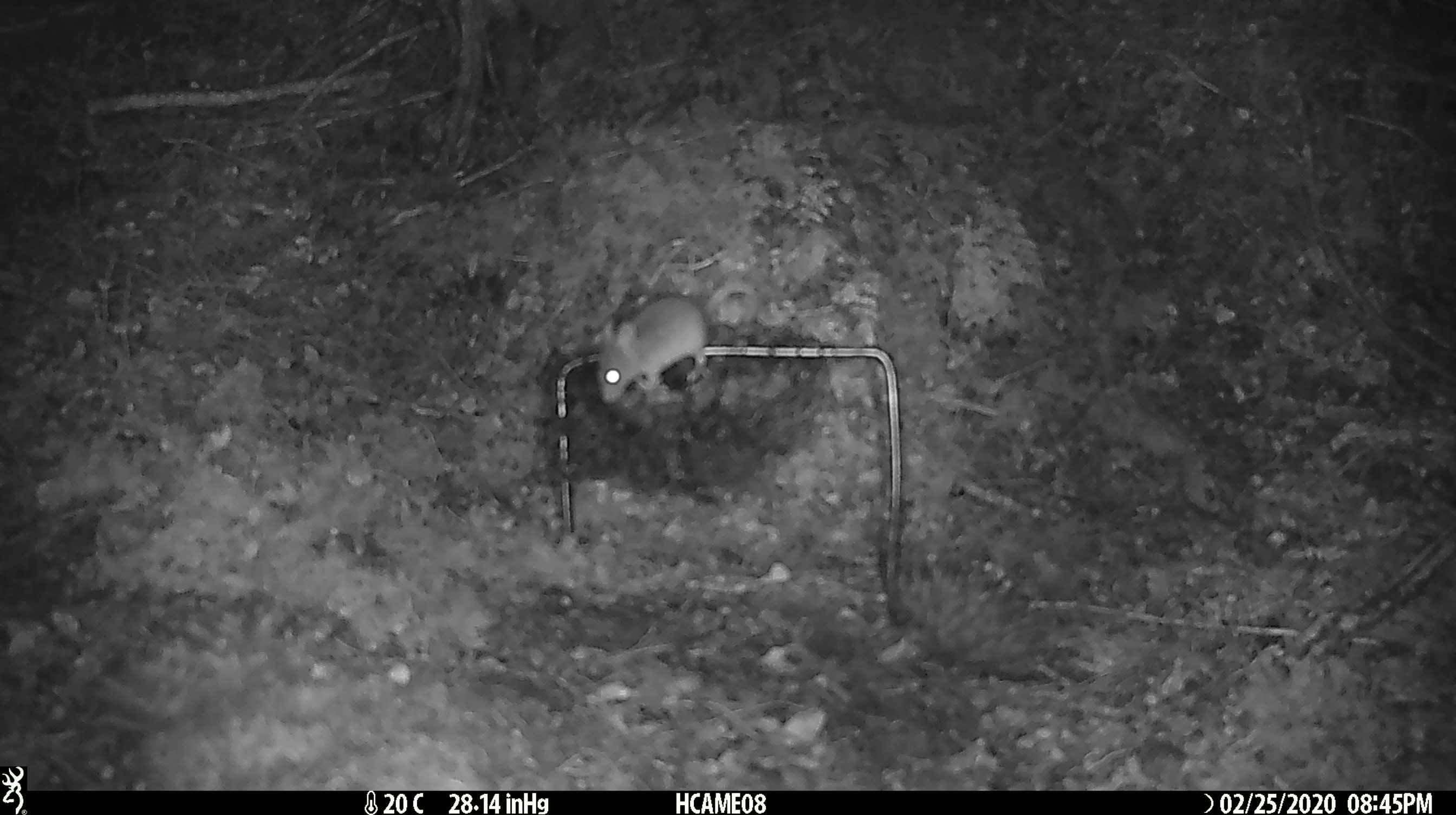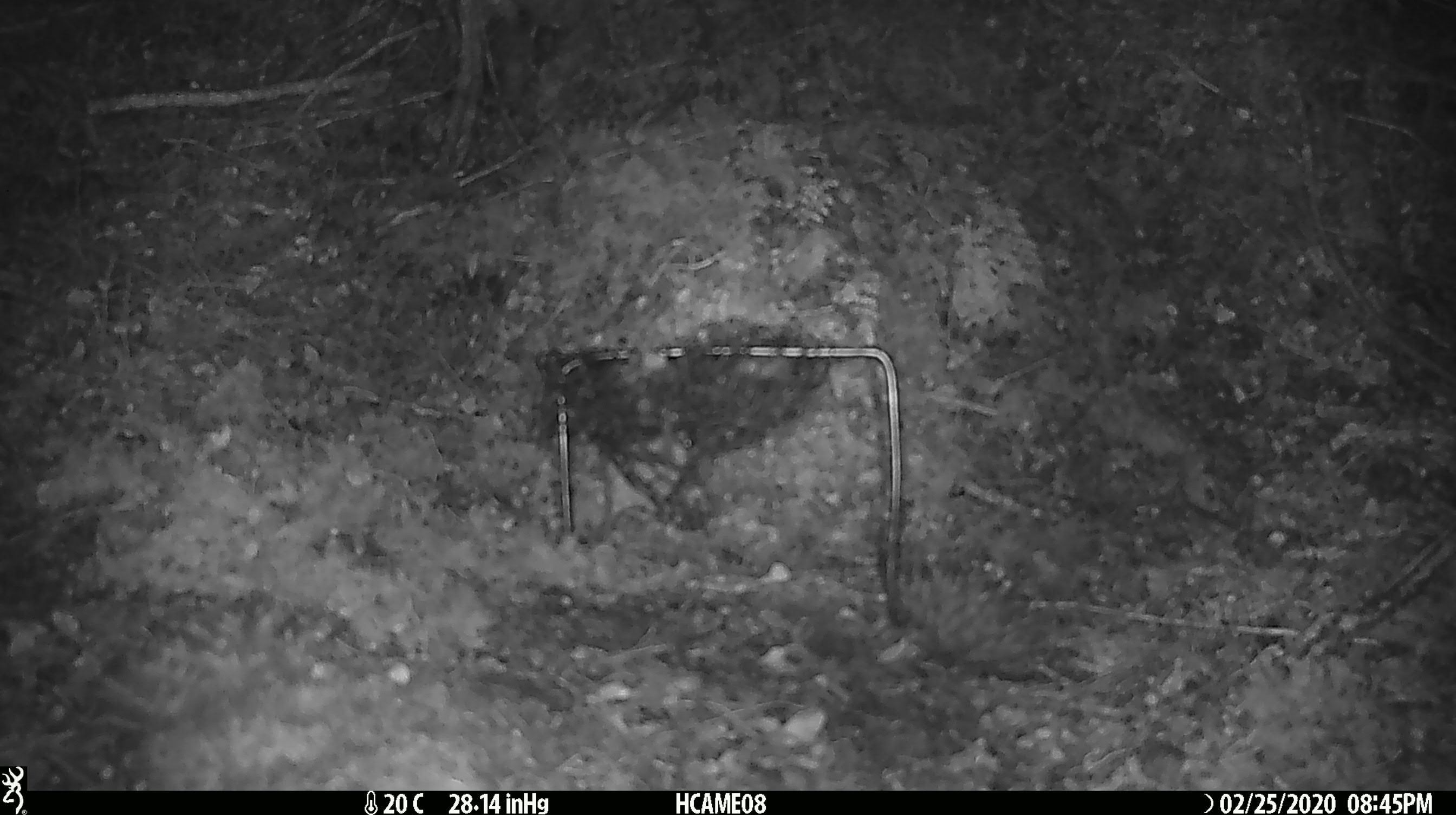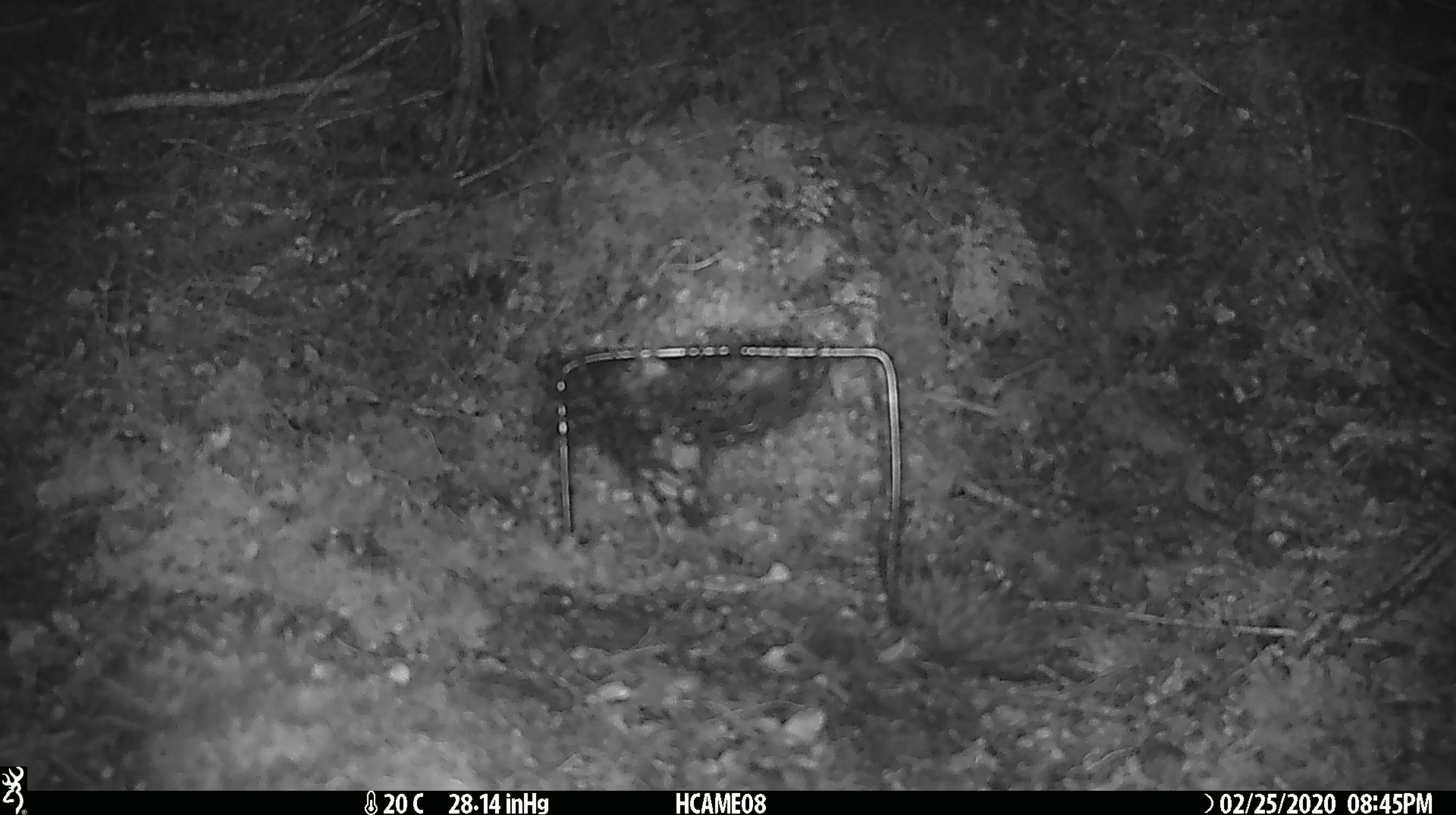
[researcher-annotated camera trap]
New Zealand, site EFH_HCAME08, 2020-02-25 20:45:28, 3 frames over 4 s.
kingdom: Animalia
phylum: Chordata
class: Mammalia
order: Rodentia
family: Muridae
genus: Mus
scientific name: Mus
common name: mouse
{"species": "mouse (Mus)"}